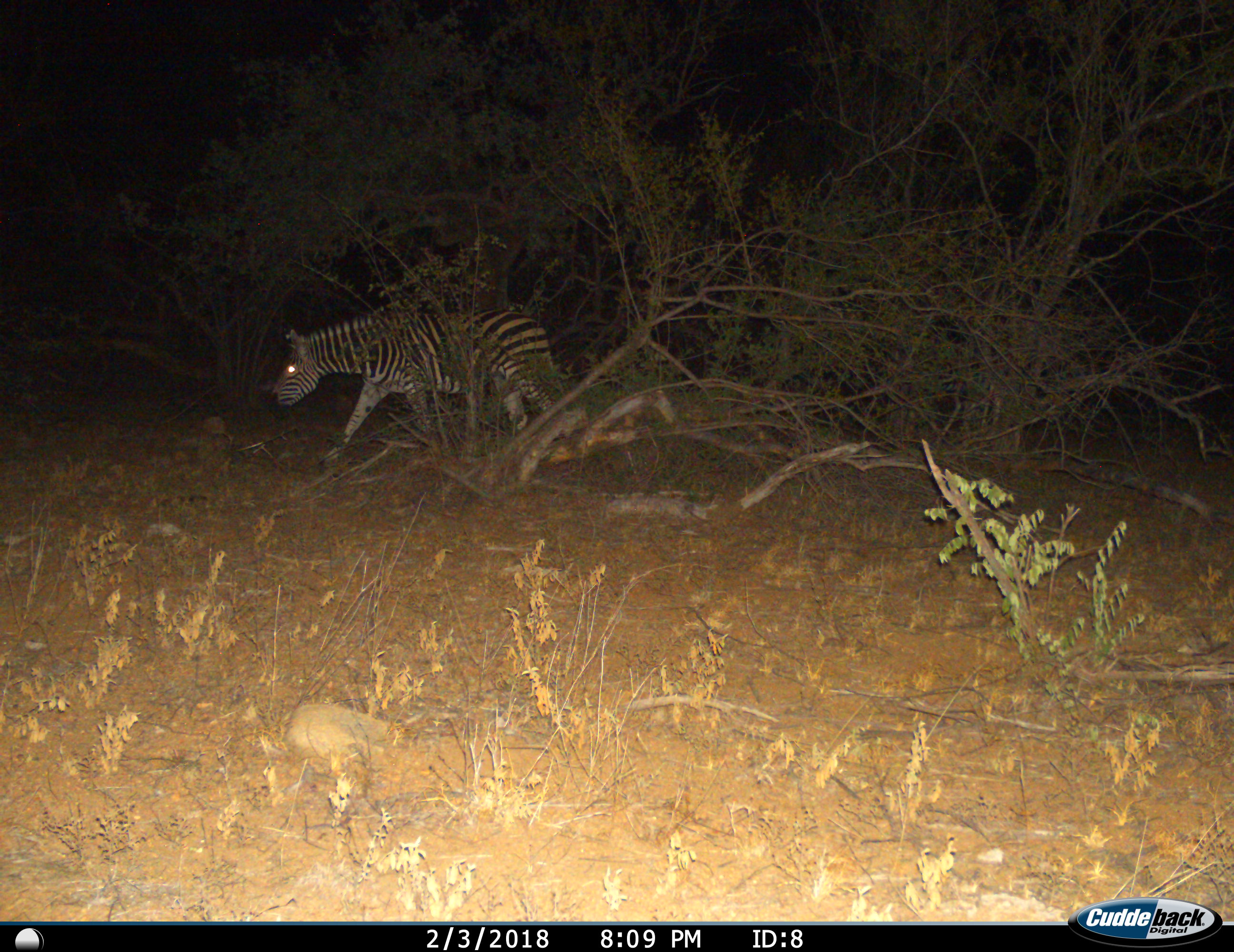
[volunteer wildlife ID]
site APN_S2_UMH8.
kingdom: Animalia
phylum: Chordata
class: Mammalia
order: Perissodactyla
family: Equidae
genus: Equus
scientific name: Equus quagga burchellii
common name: burchell's zebra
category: zebraburchells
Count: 1.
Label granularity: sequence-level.